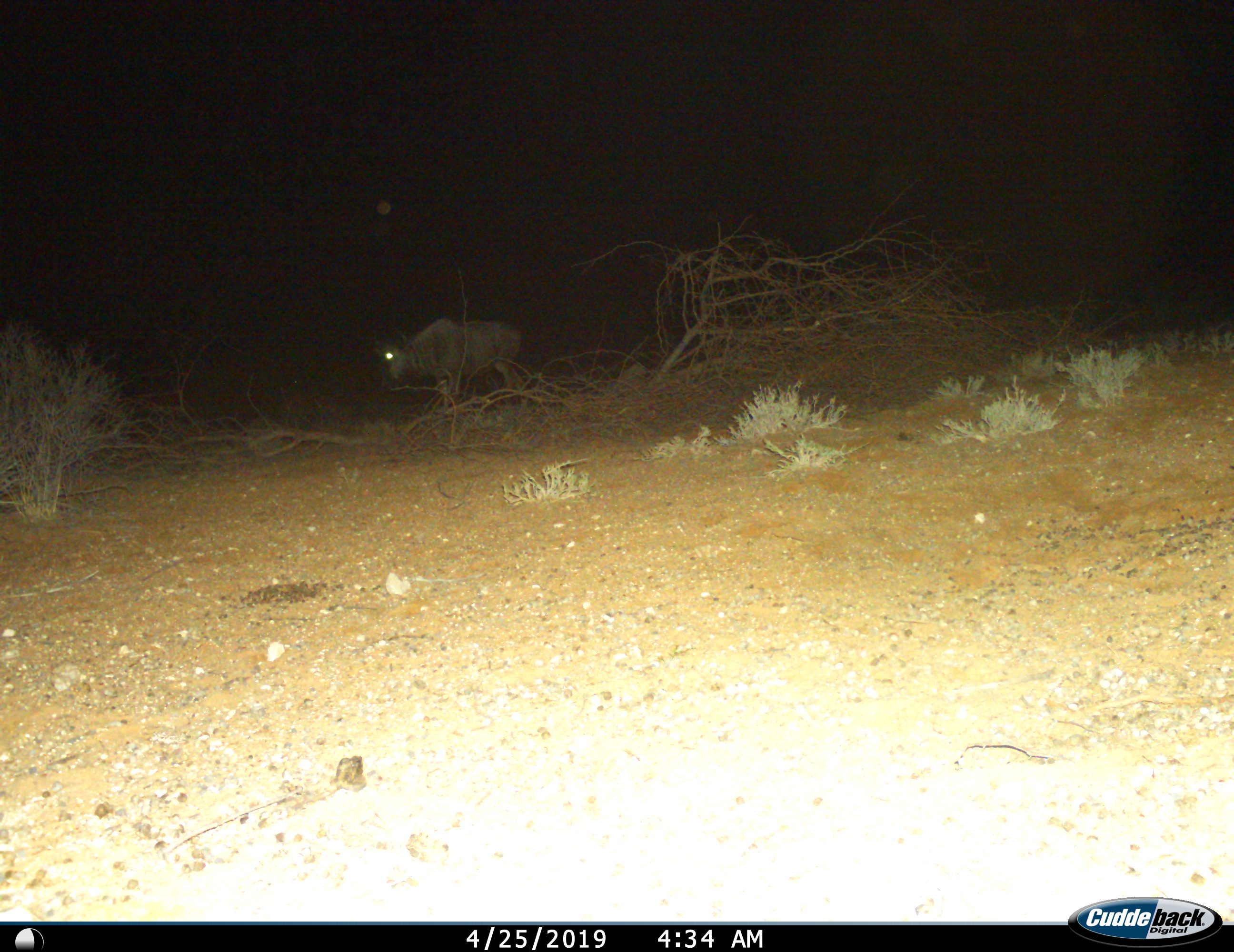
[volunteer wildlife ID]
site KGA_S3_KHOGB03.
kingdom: Animalia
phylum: Chordata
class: Mammalia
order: Artiodactyla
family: Bovidae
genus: Connochaetes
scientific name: Connochaetes taurinus taurinus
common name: blue wildebeest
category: wildebeestblue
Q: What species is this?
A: Wildebeestblue (blue wildebeest) (Connochaetes taurinus taurinus).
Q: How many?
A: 1.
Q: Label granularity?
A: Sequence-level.